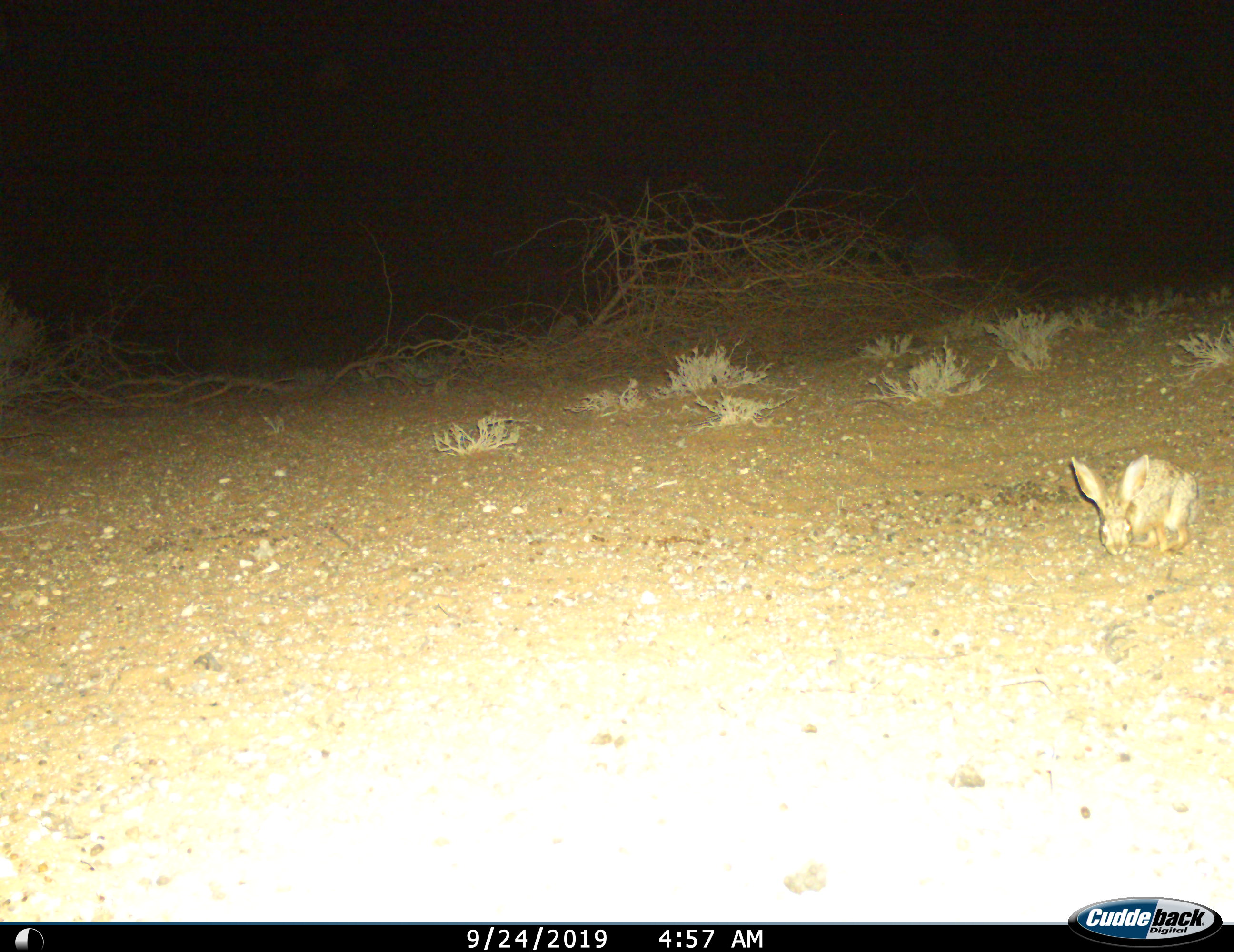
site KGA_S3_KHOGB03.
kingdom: Animalia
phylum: Chordata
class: Mammalia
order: Lagomorpha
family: Leporidae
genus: Lepus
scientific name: Lepus capensis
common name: cape hare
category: harecape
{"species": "harecape (cape hare) (Lepus capensis)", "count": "1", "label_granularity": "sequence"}